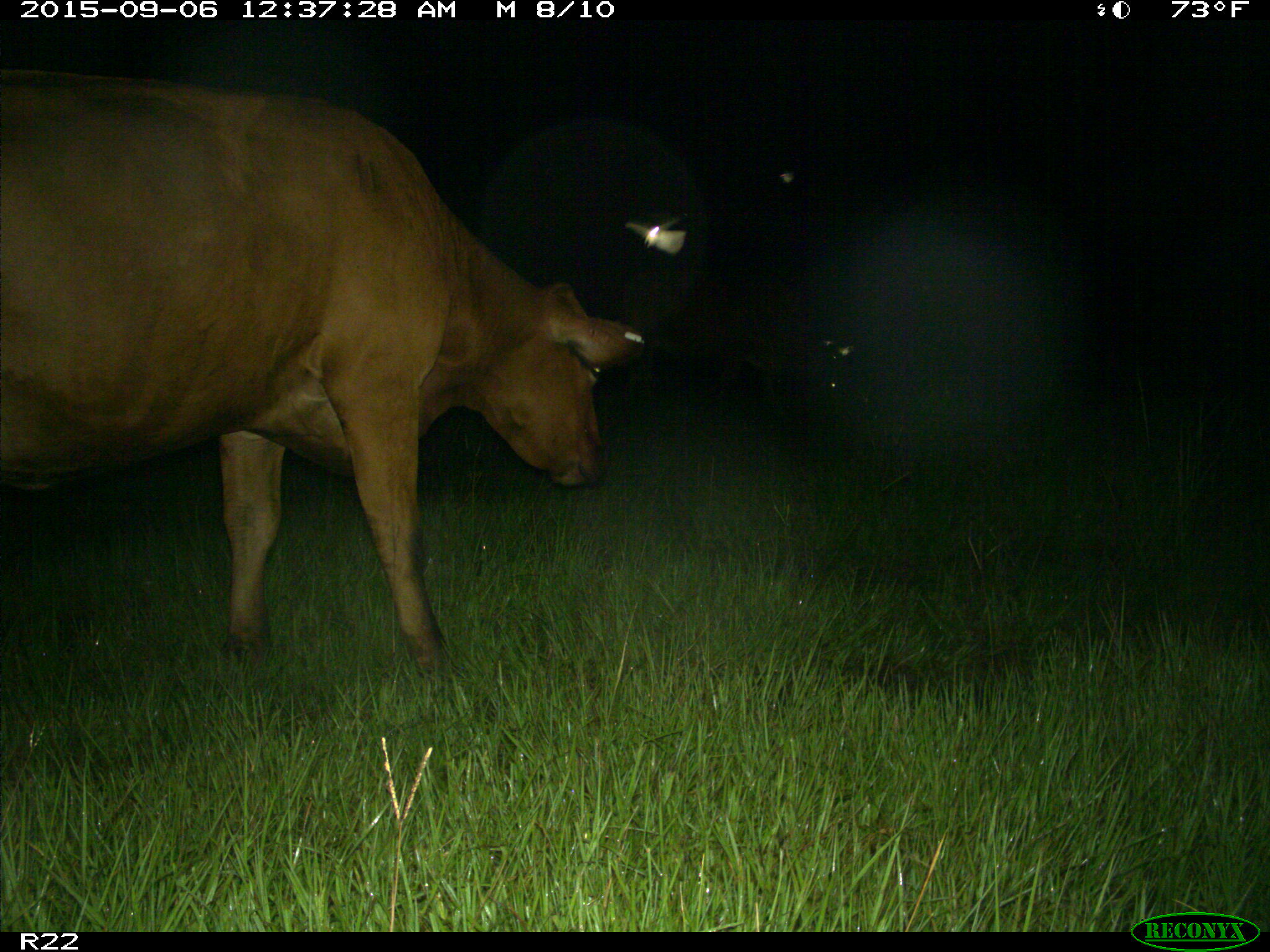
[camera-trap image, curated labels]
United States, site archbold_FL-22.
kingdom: Animalia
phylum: Chordata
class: Mammalia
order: Artiodactyla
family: Bovidae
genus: Bos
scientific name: Bos taurus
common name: domestic cow